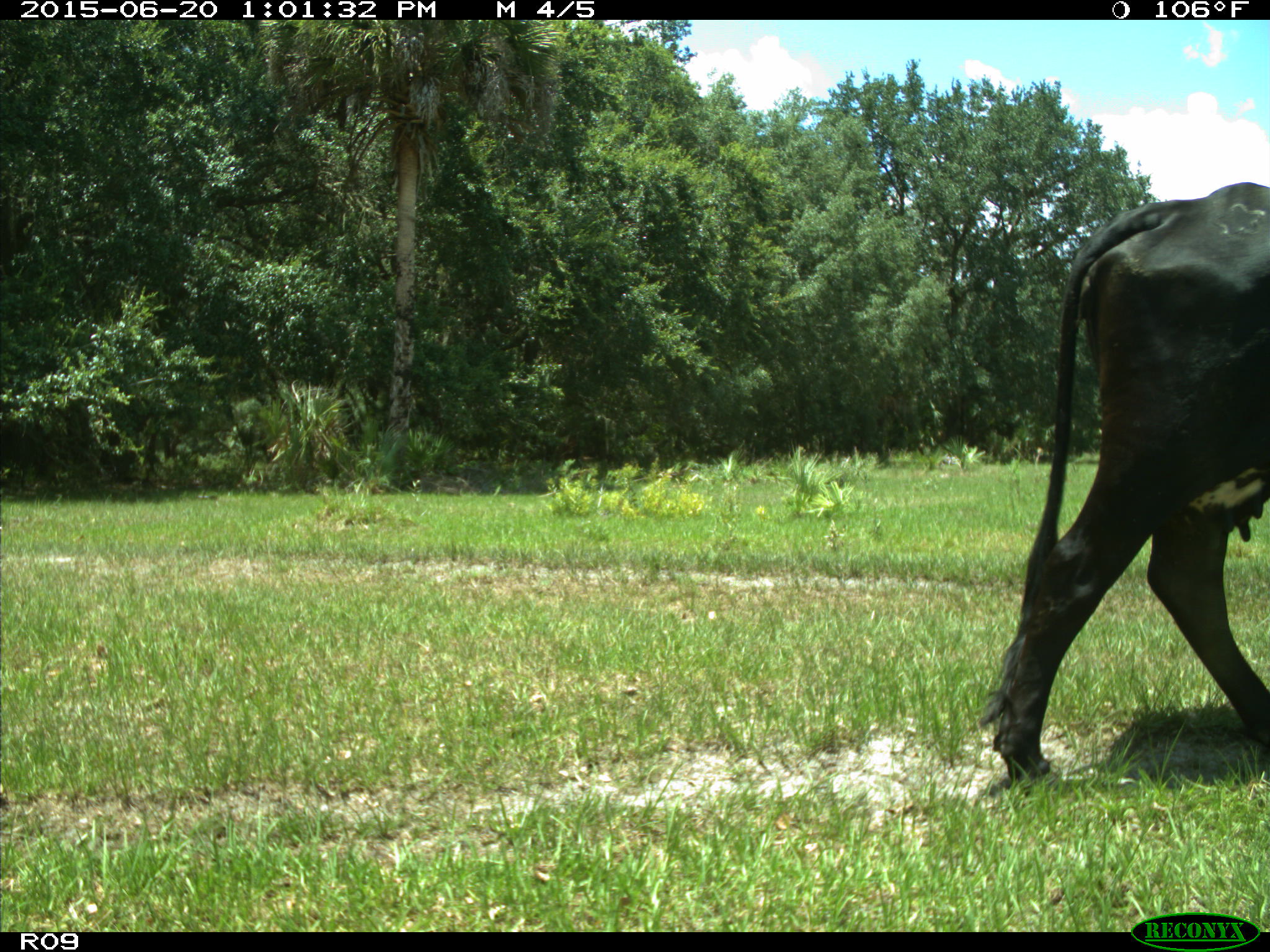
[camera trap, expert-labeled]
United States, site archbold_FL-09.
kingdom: Animalia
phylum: Chordata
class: Mammalia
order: Artiodactyla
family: Bovidae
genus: Bos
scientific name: Bos taurus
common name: domestic cow